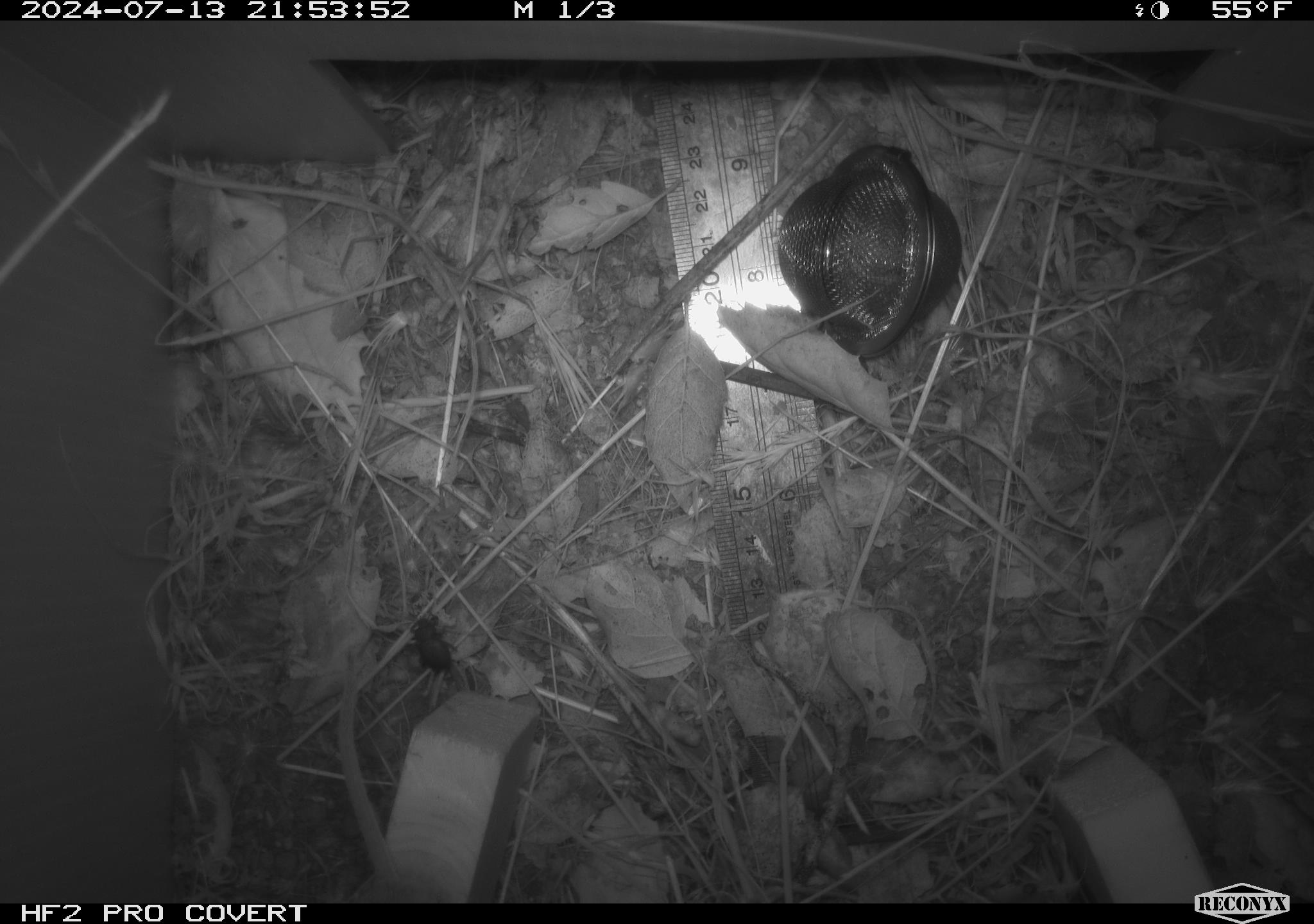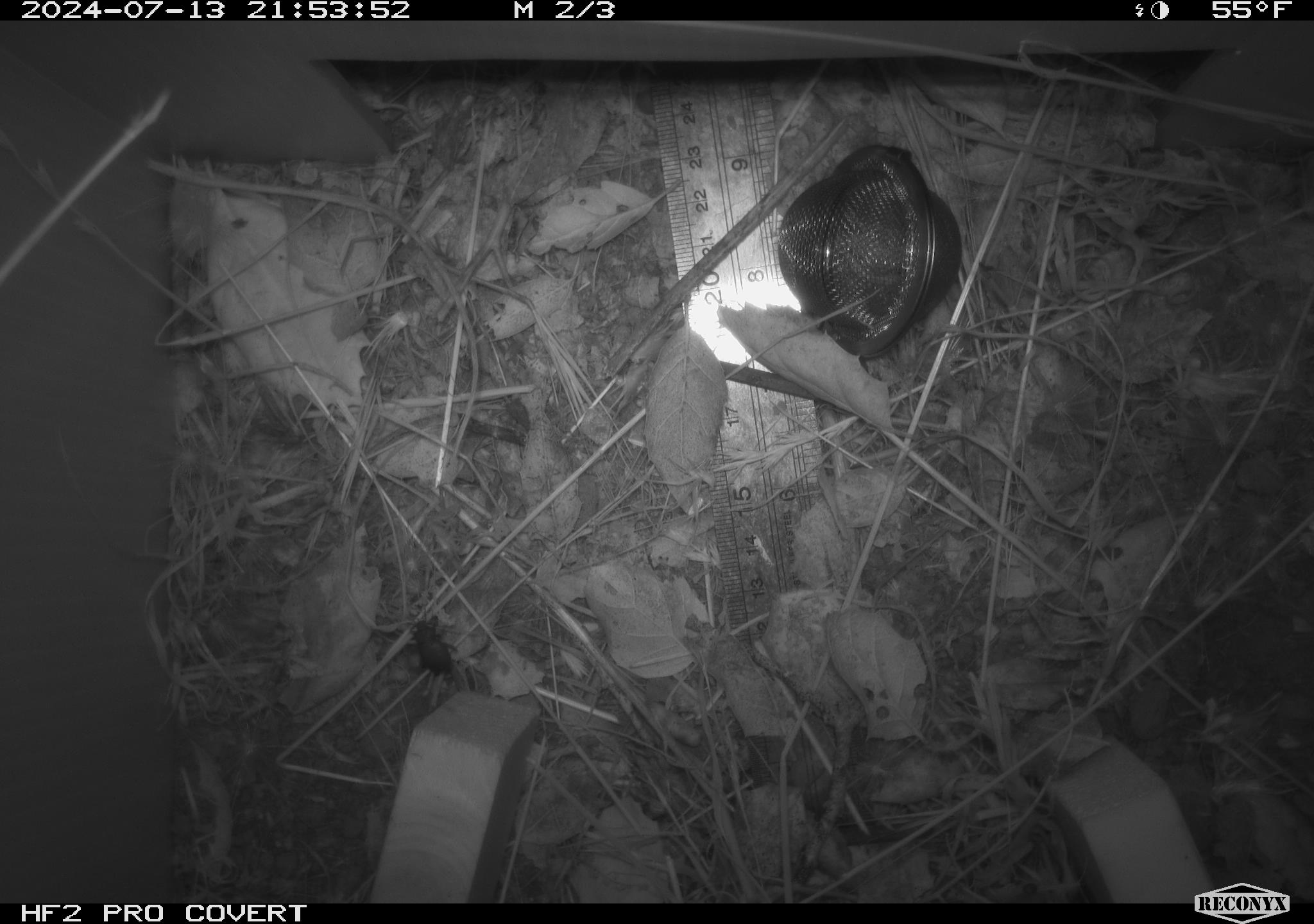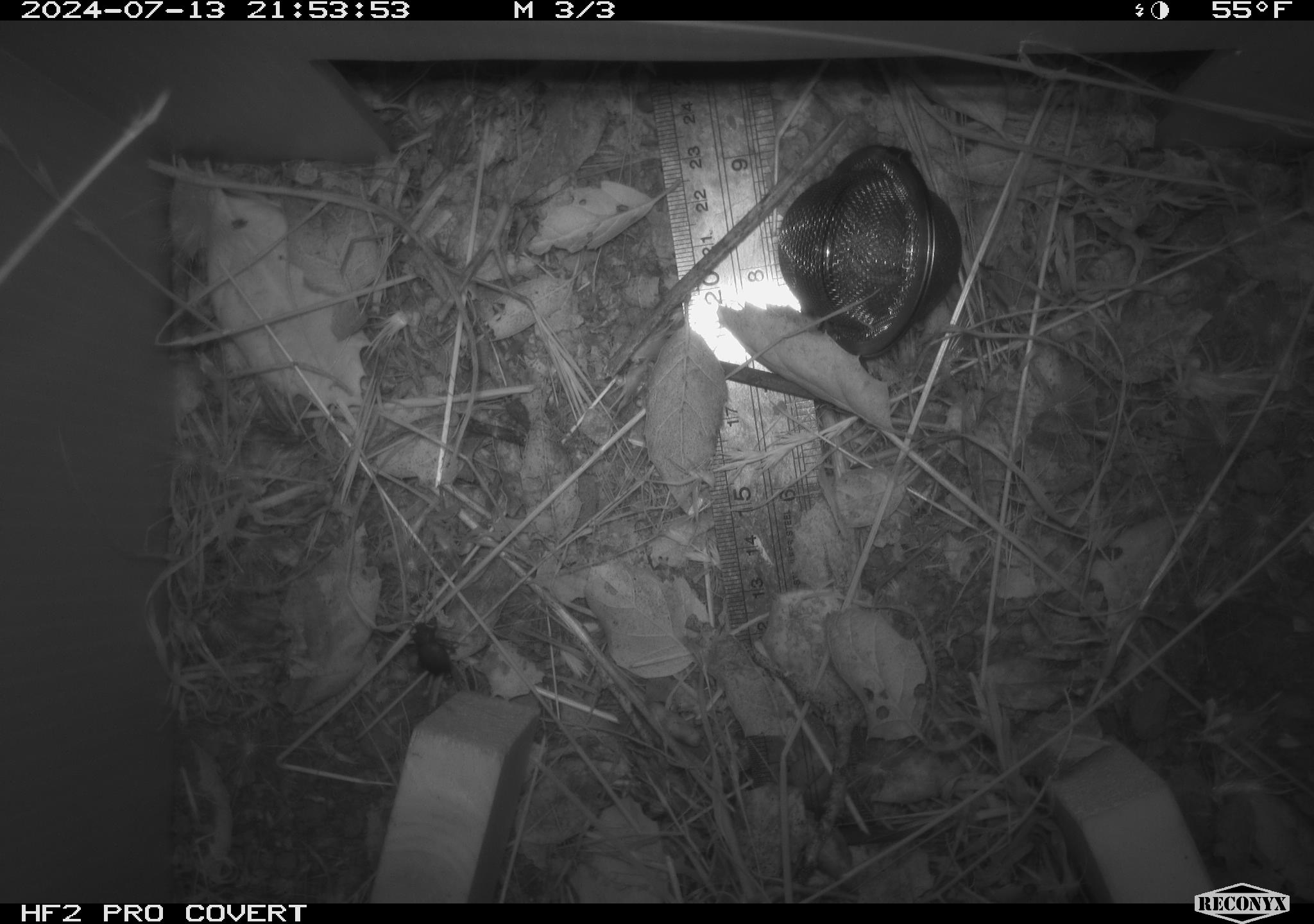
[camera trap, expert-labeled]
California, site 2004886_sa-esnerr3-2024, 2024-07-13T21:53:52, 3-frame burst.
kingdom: Animalia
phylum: Arthropoda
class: Insecta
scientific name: Insecta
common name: insect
Insect (Insecta).